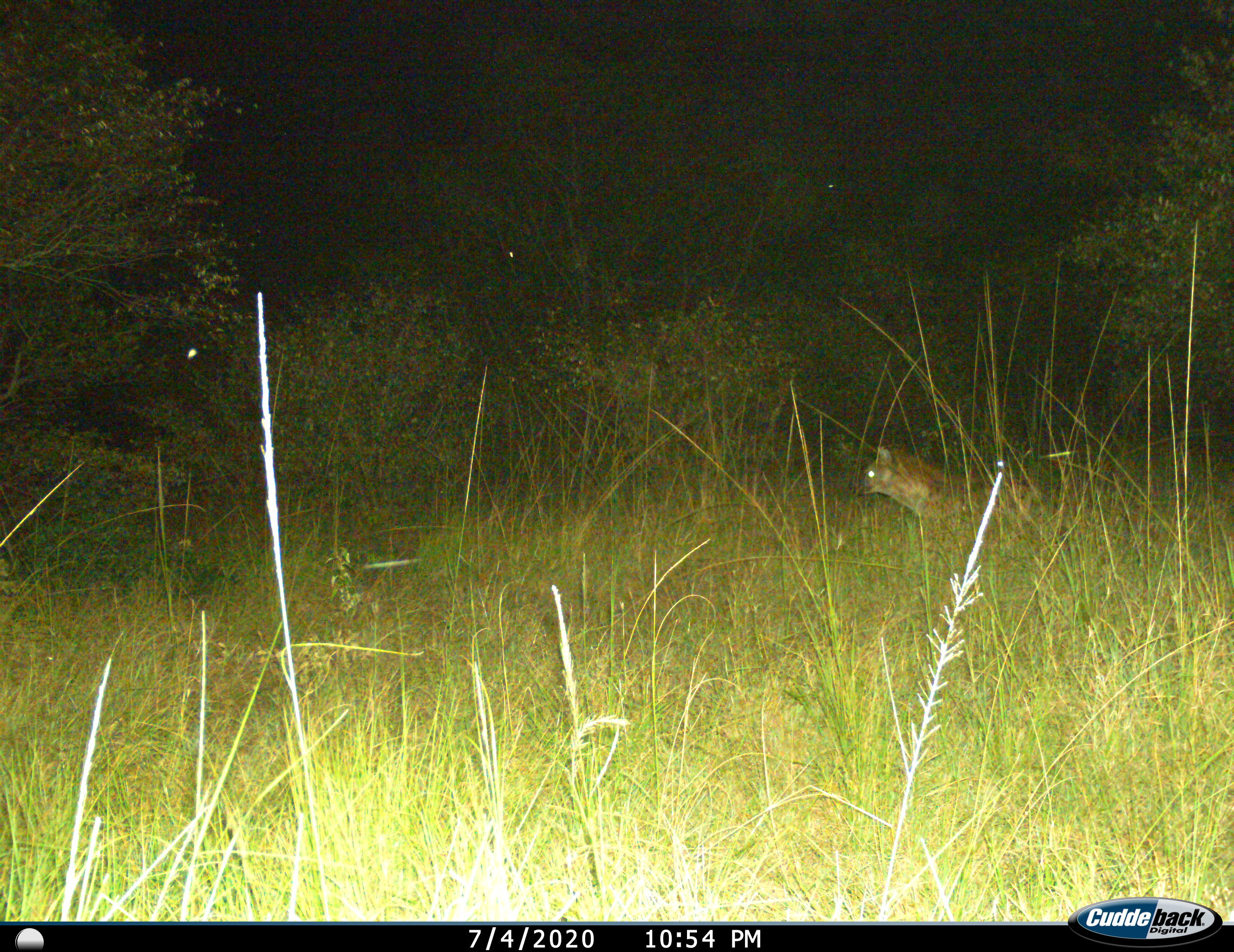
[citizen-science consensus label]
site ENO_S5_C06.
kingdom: Animalia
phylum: Chordata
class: Mammalia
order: Carnivora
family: Hyaenidae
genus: Crocuta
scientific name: Crocuta crocuta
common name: spotted hyena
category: hyenaspotted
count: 1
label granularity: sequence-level